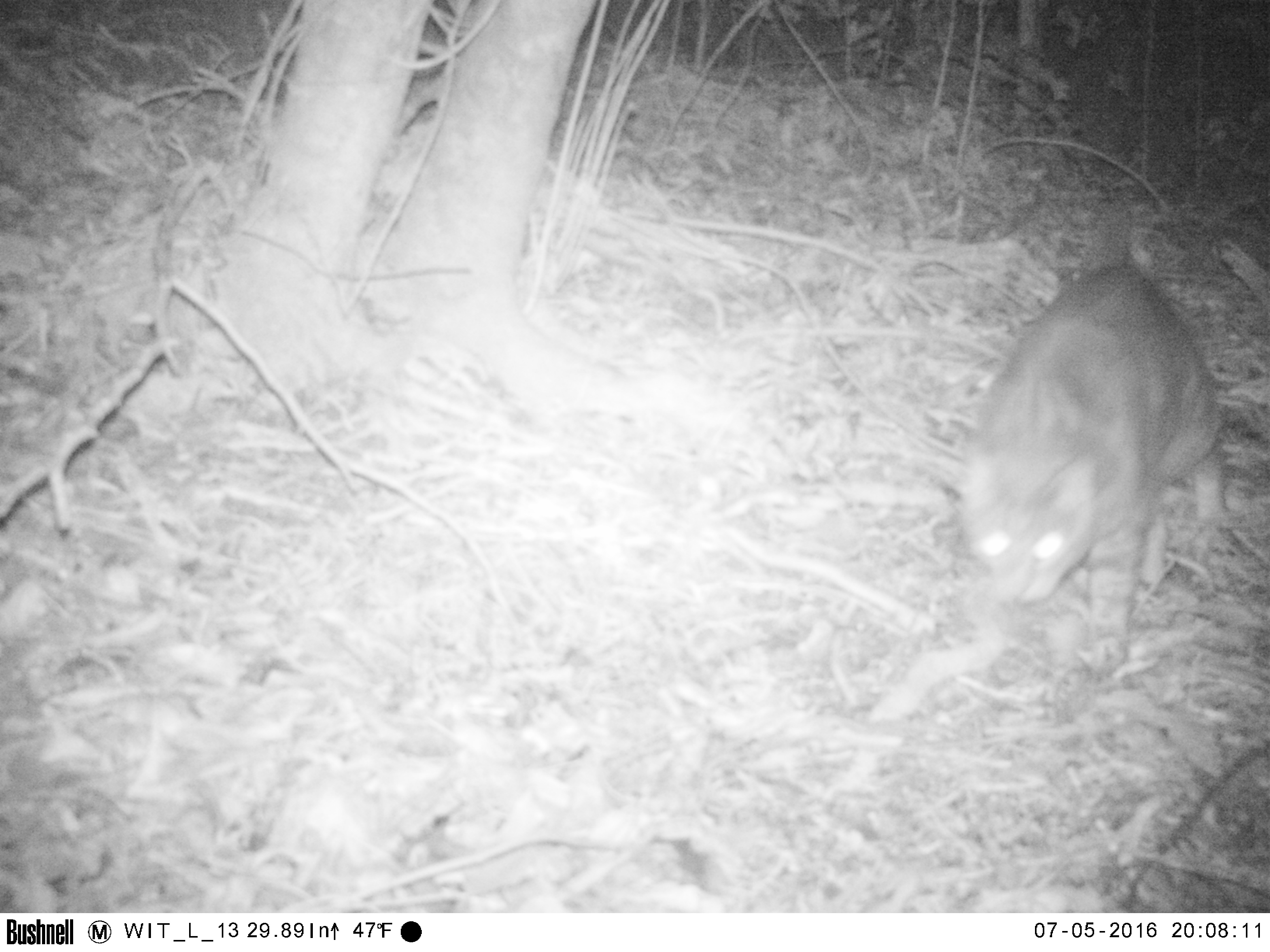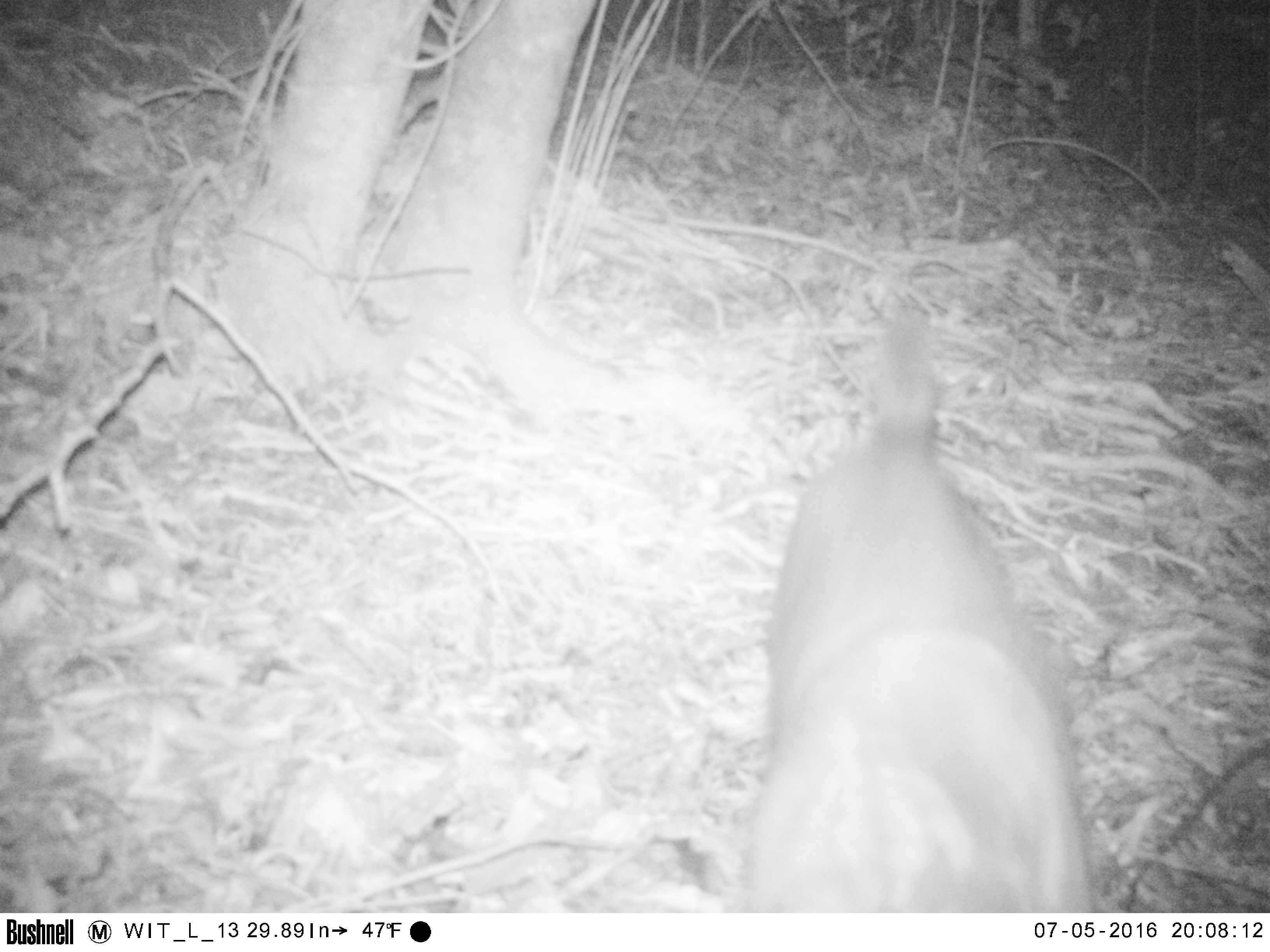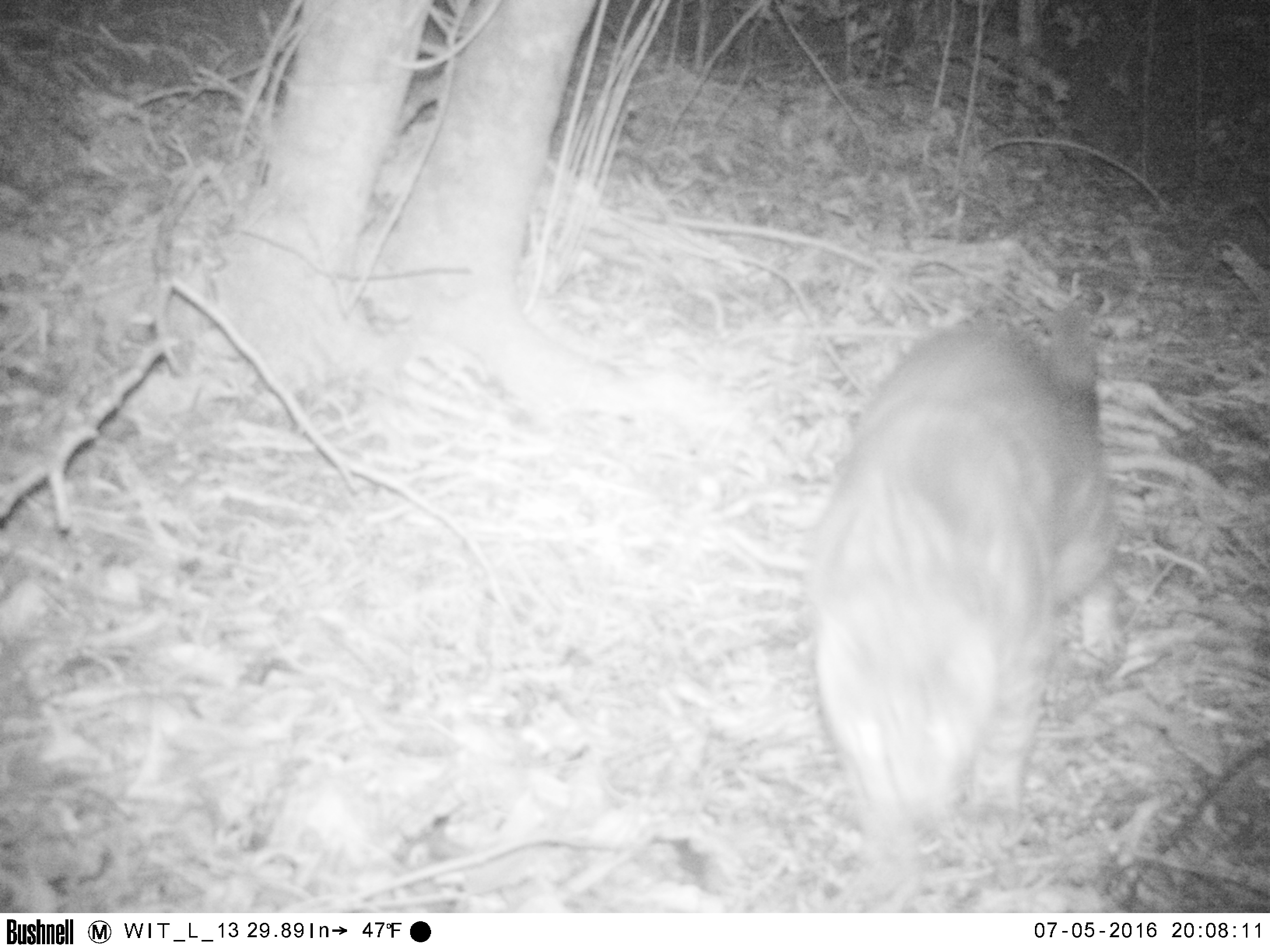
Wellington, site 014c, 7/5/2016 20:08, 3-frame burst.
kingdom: Animalia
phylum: Chordata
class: Mammalia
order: Carnivora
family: Felidae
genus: Felis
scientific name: Felis catus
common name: cat